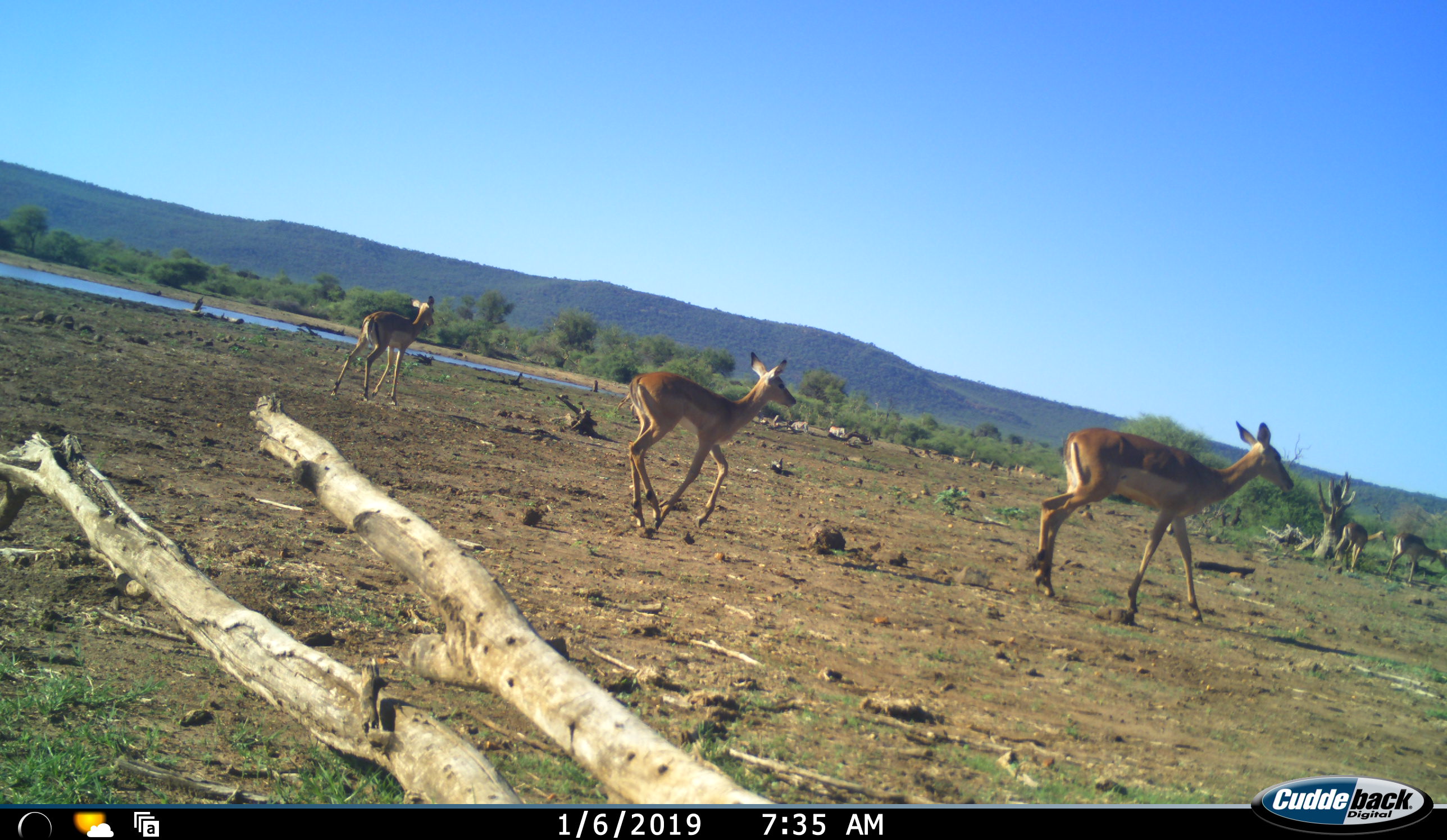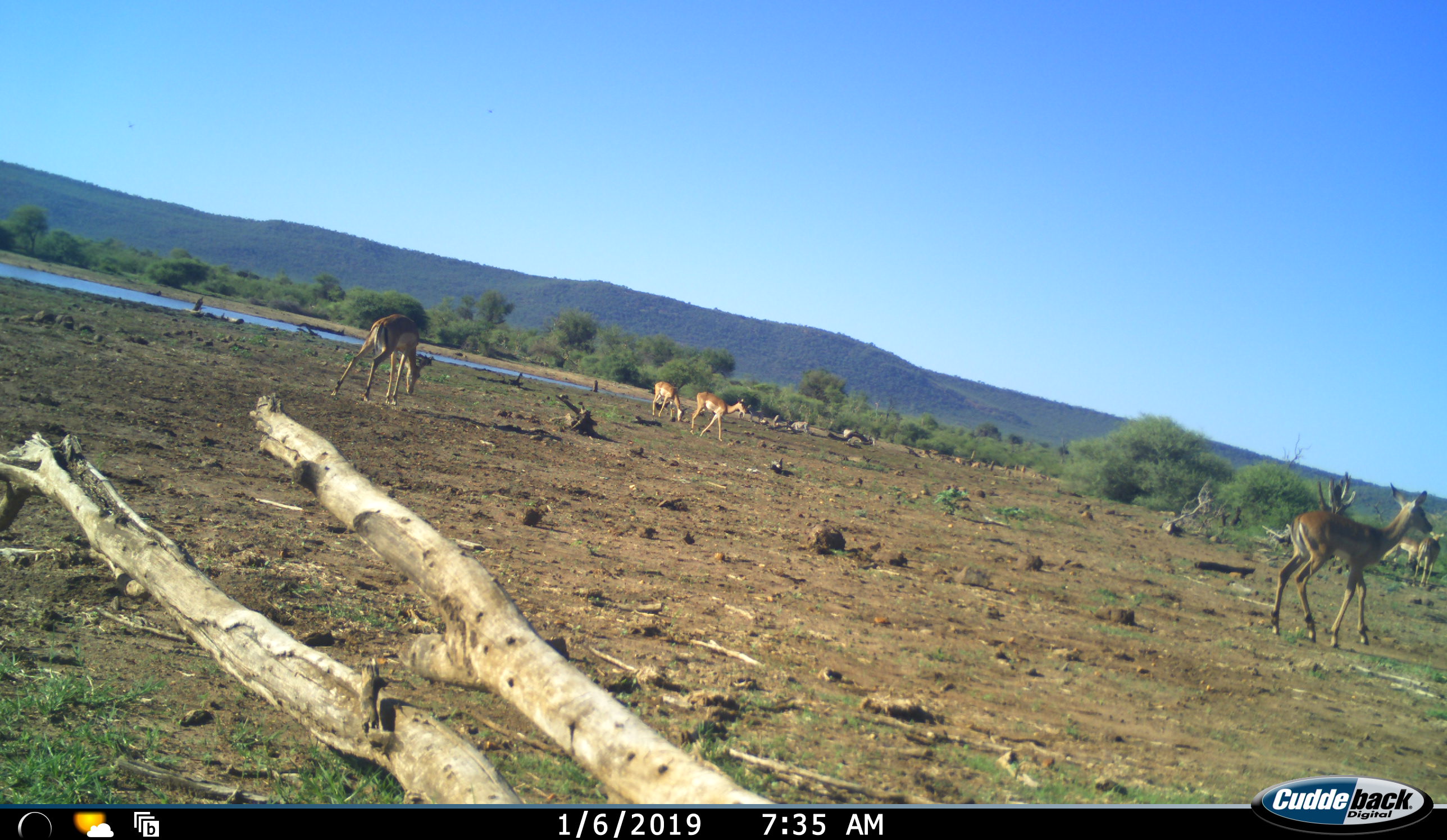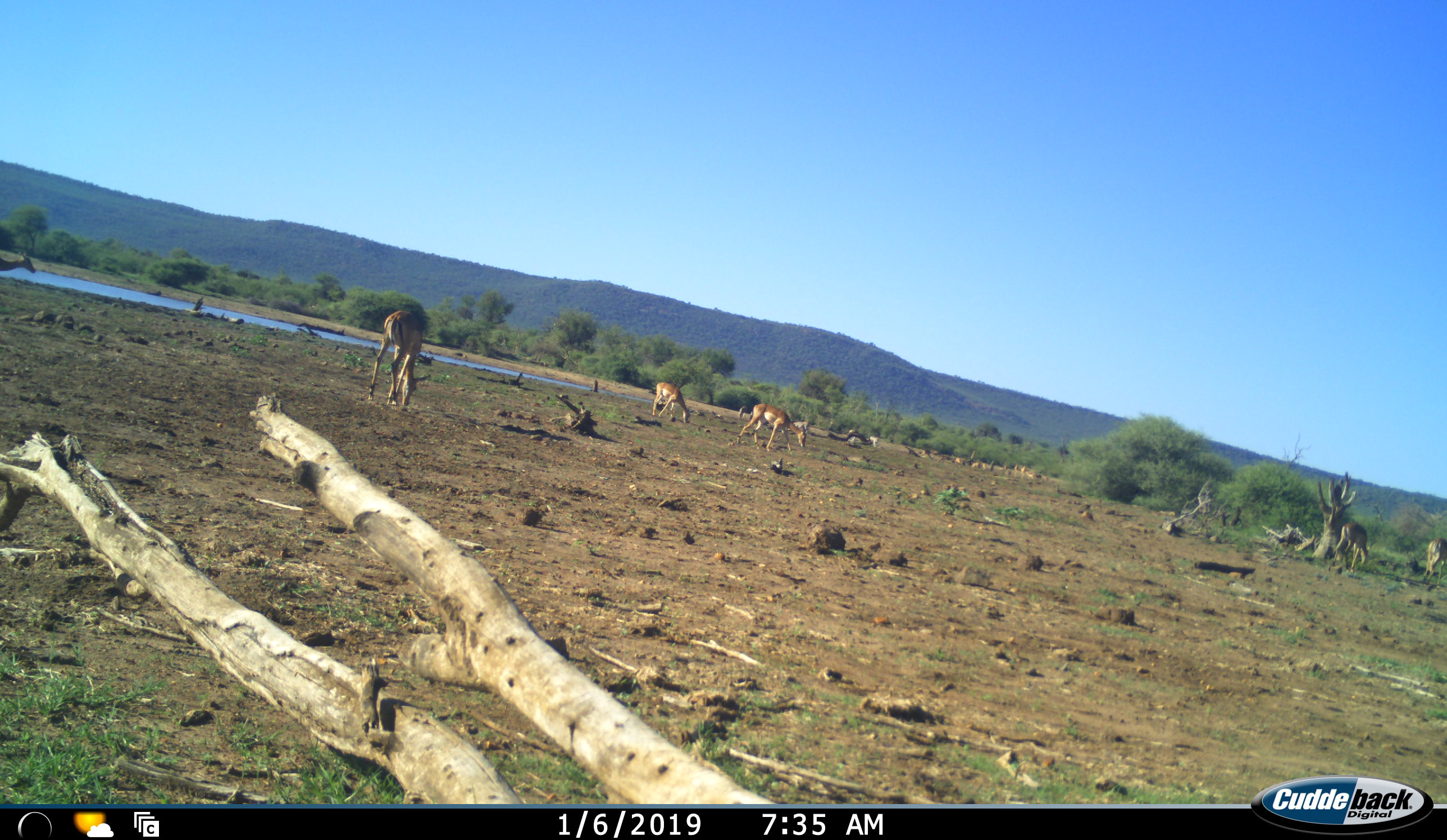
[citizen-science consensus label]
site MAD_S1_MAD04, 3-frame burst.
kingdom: Animalia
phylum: Chordata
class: Mammalia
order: Artiodactyla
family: Bovidae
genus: Aepyceros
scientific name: Aepyceros melampus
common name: impala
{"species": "impala (Aepyceros melampus)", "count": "9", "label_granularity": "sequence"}